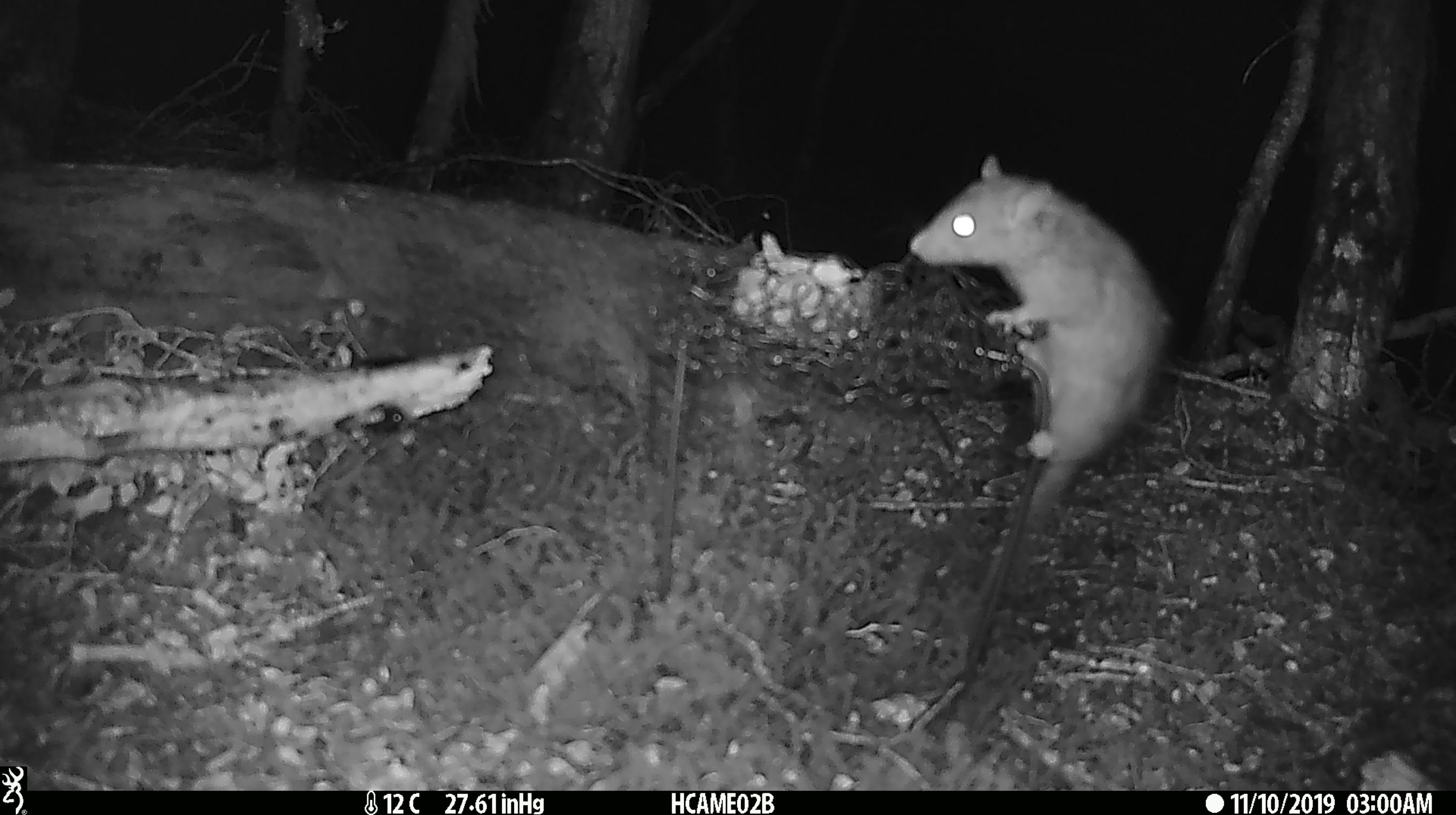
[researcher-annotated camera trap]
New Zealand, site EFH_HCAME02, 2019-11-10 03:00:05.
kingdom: Animalia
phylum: Chordata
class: Mammalia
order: Rodentia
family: Muridae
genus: Rattus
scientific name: Rattus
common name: rat